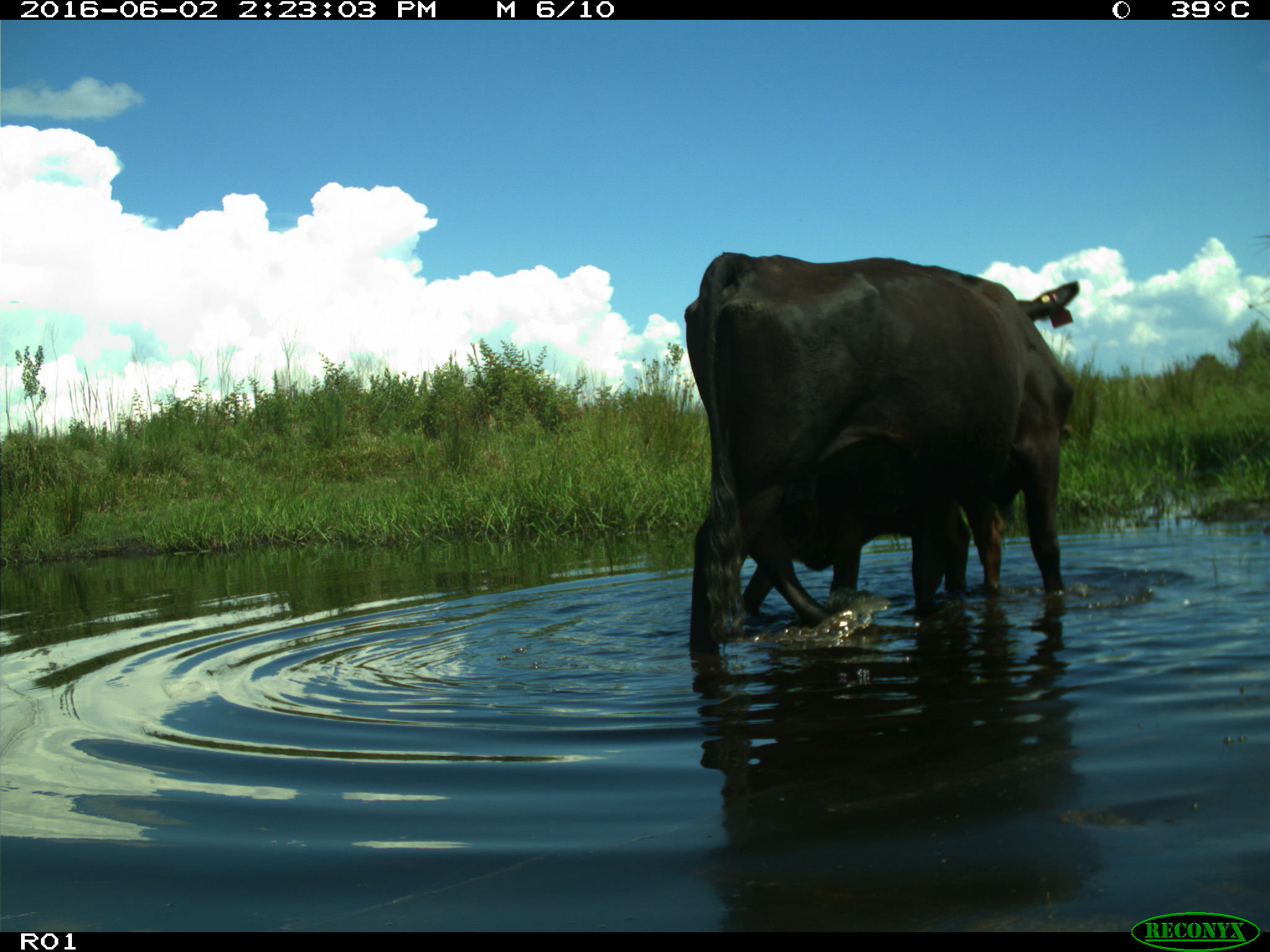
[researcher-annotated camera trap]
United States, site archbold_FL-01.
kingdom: Animalia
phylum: Chordata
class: Mammalia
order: Artiodactyla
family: Bovidae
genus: Bos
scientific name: Bos taurus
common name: domestic cow